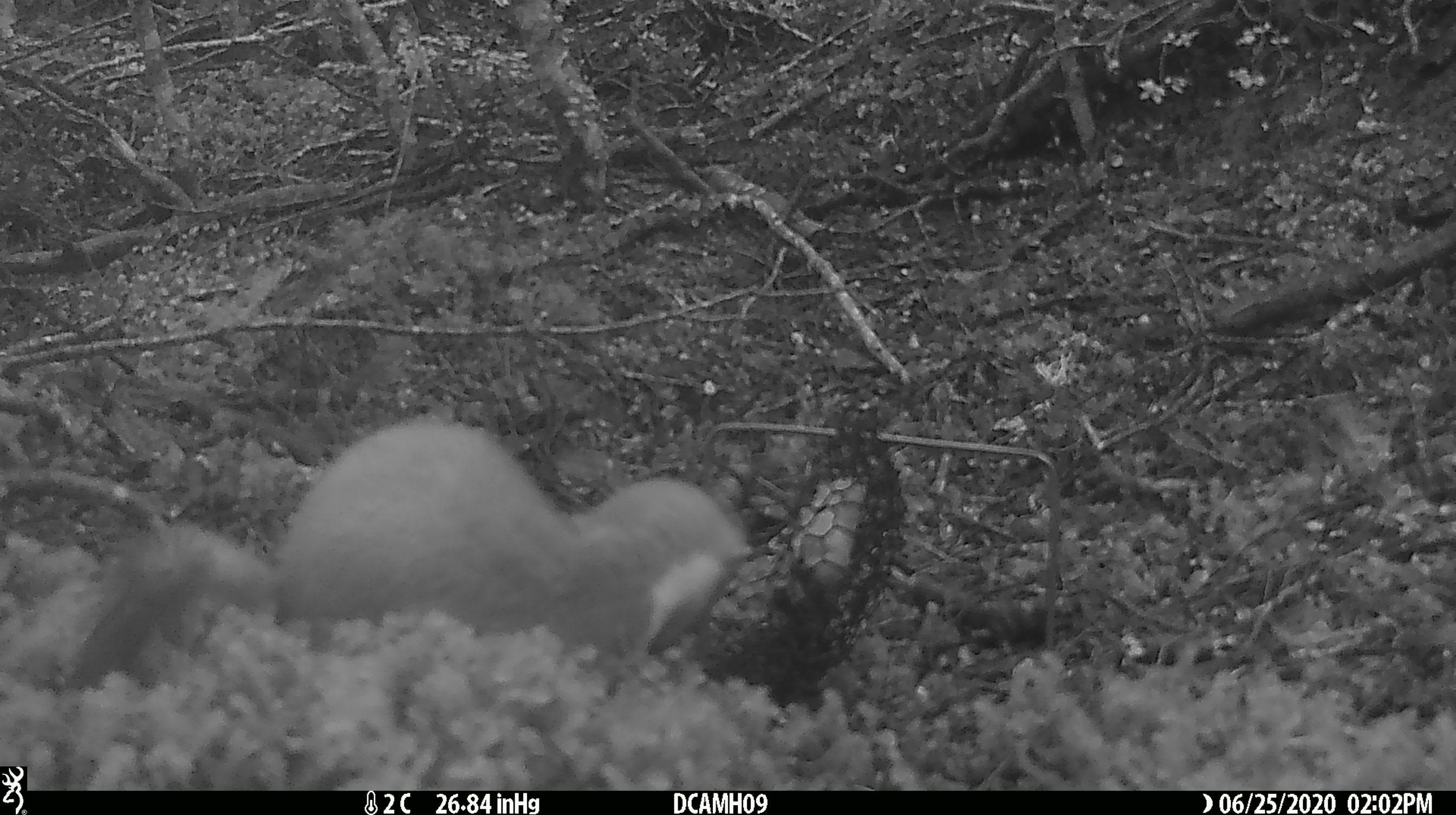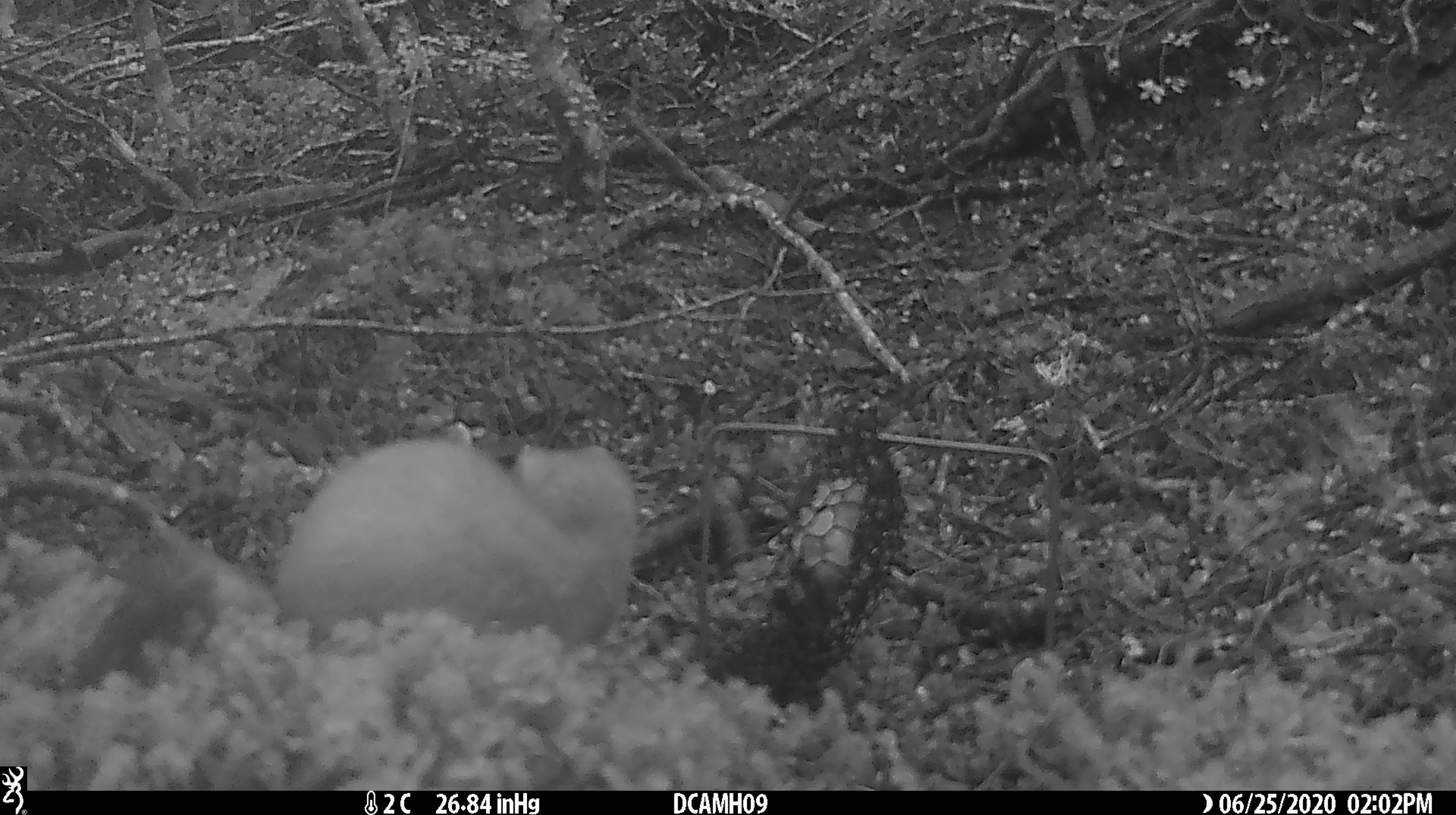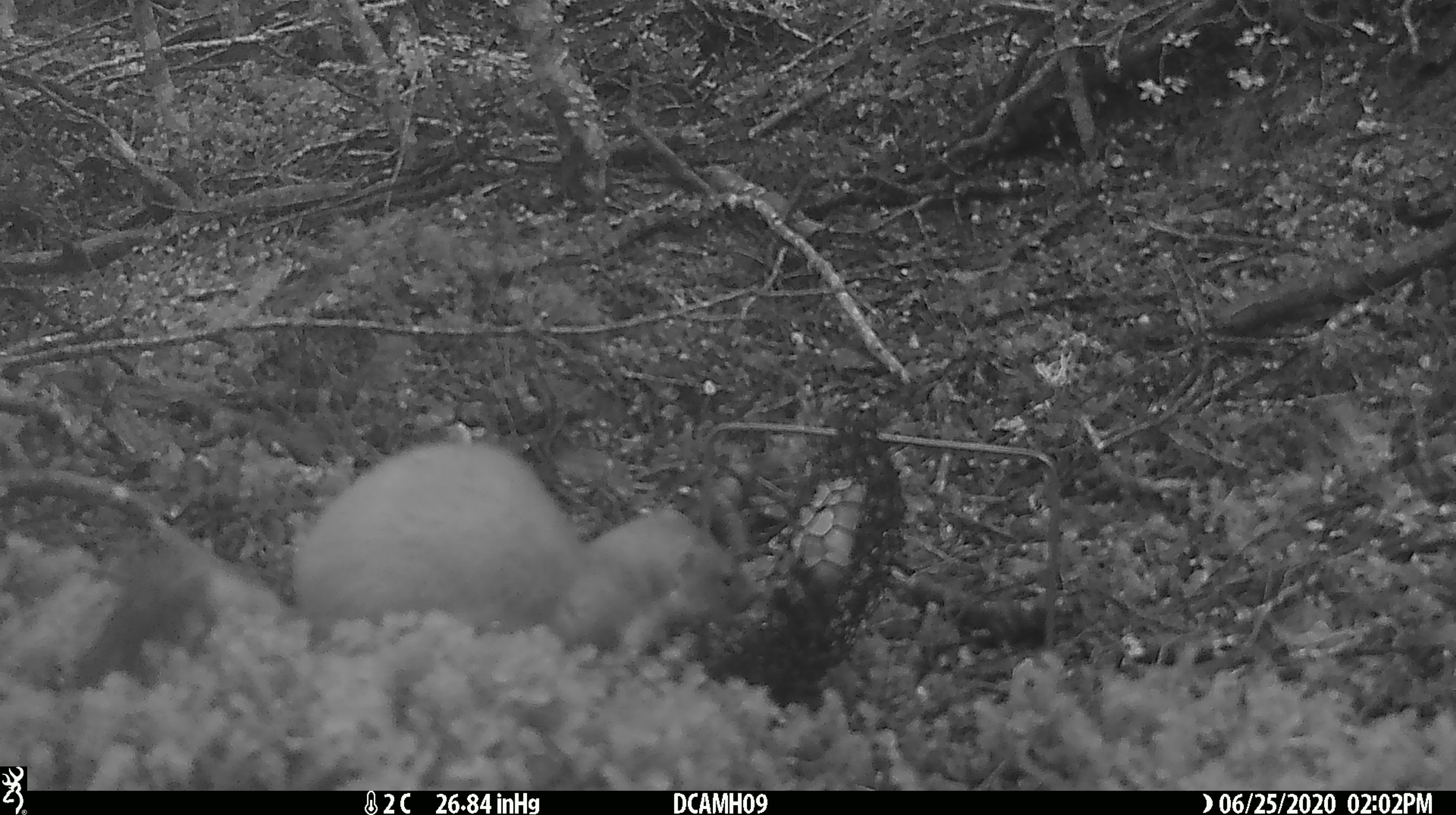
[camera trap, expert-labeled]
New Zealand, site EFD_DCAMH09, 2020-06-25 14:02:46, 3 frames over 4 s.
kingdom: Animalia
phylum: Chordata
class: Mammalia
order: Carnivora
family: Mustelidae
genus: Mustela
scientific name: Mustela erminea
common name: stoat